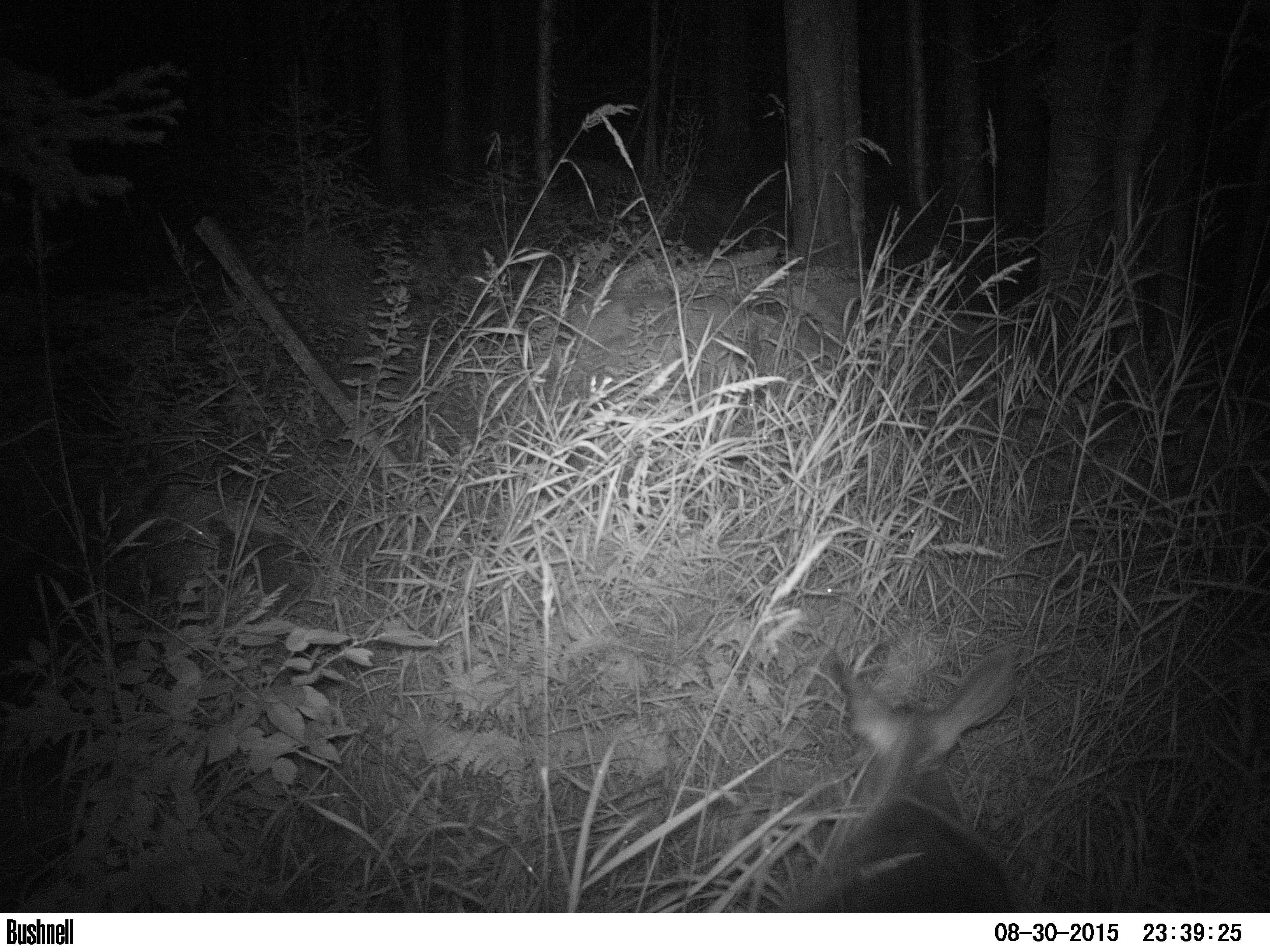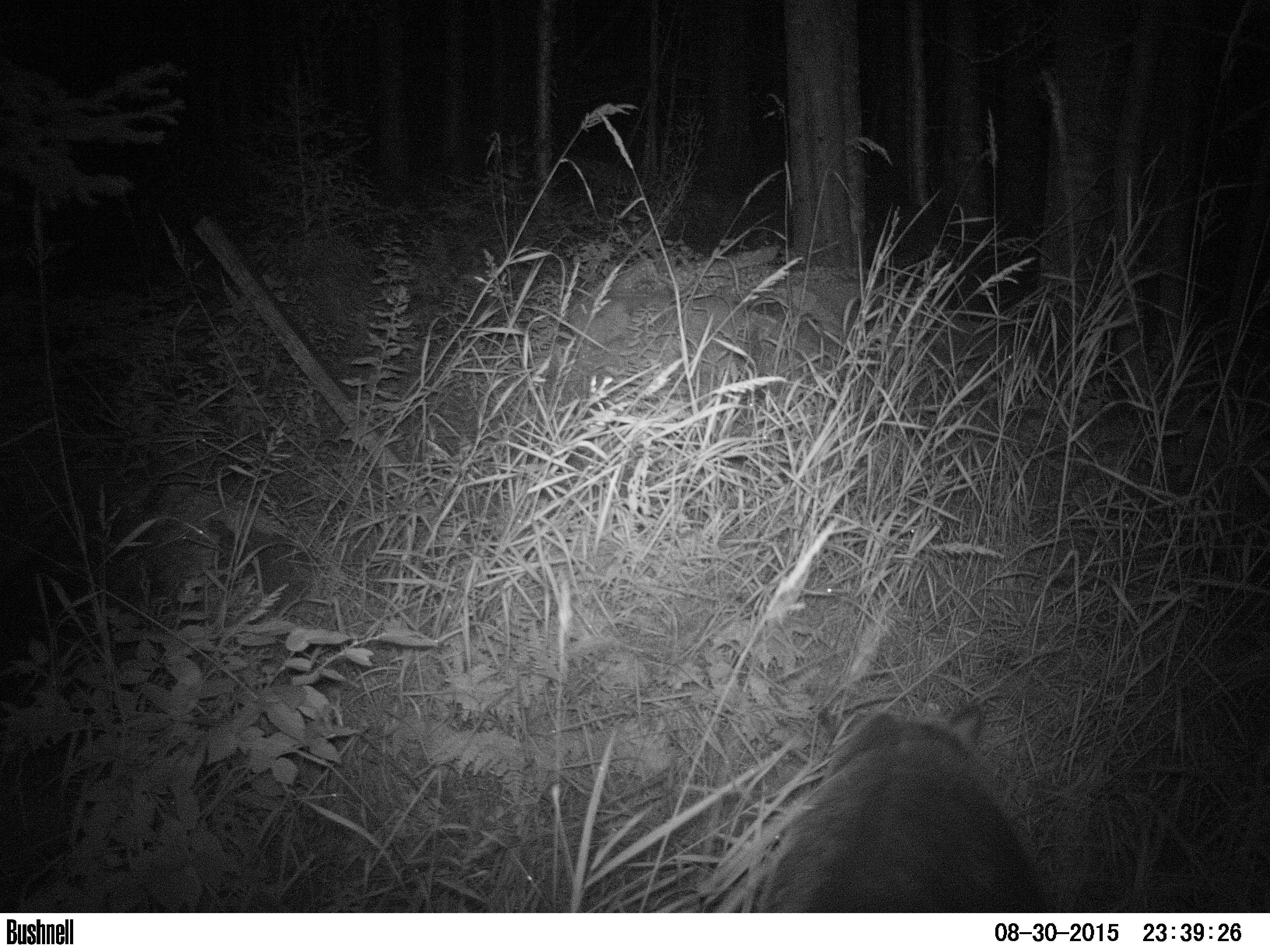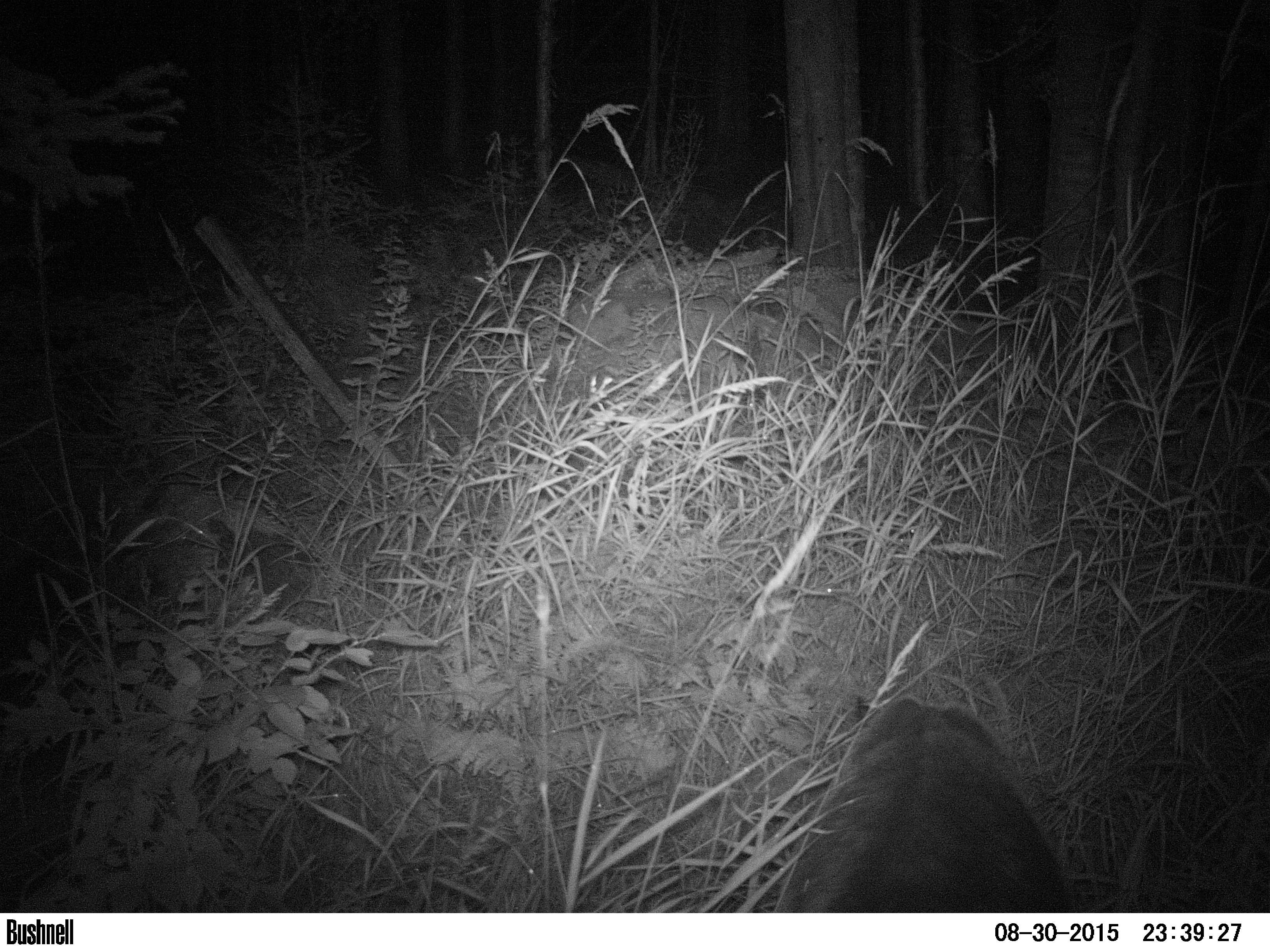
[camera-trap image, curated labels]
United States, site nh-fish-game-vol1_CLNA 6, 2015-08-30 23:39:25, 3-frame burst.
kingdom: Animalia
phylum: Chordata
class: Mammalia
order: Artiodactyla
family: Cervidae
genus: Odocoileus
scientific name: Odocoileus virginianus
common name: white-tailed deer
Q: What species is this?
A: White-tailed deer (Odocoileus virginianus).